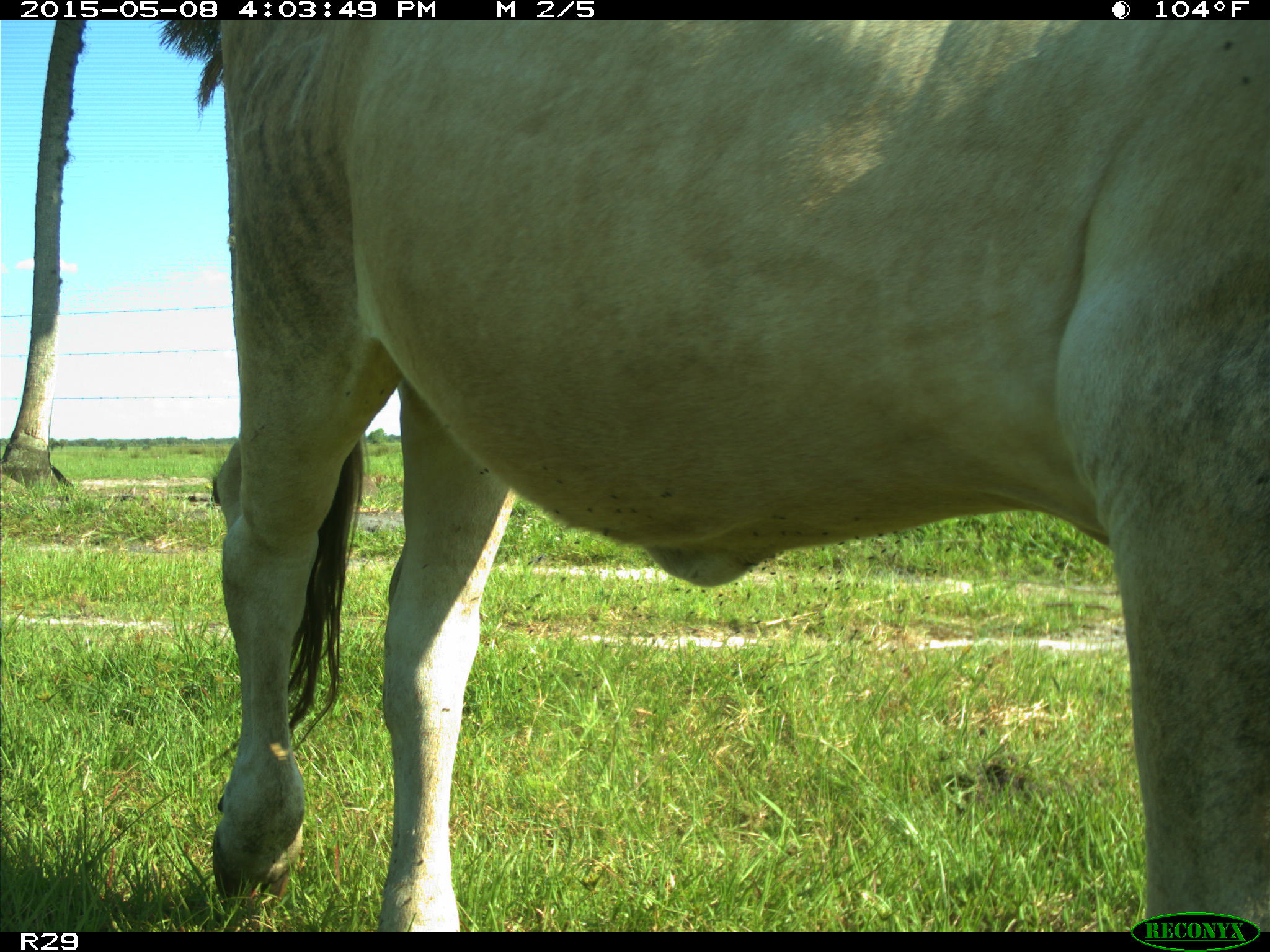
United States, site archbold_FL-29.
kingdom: Animalia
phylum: Chordata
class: Mammalia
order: Artiodactyla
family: Bovidae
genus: Bos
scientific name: Bos taurus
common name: domestic cow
Bos taurus (domestic cow).